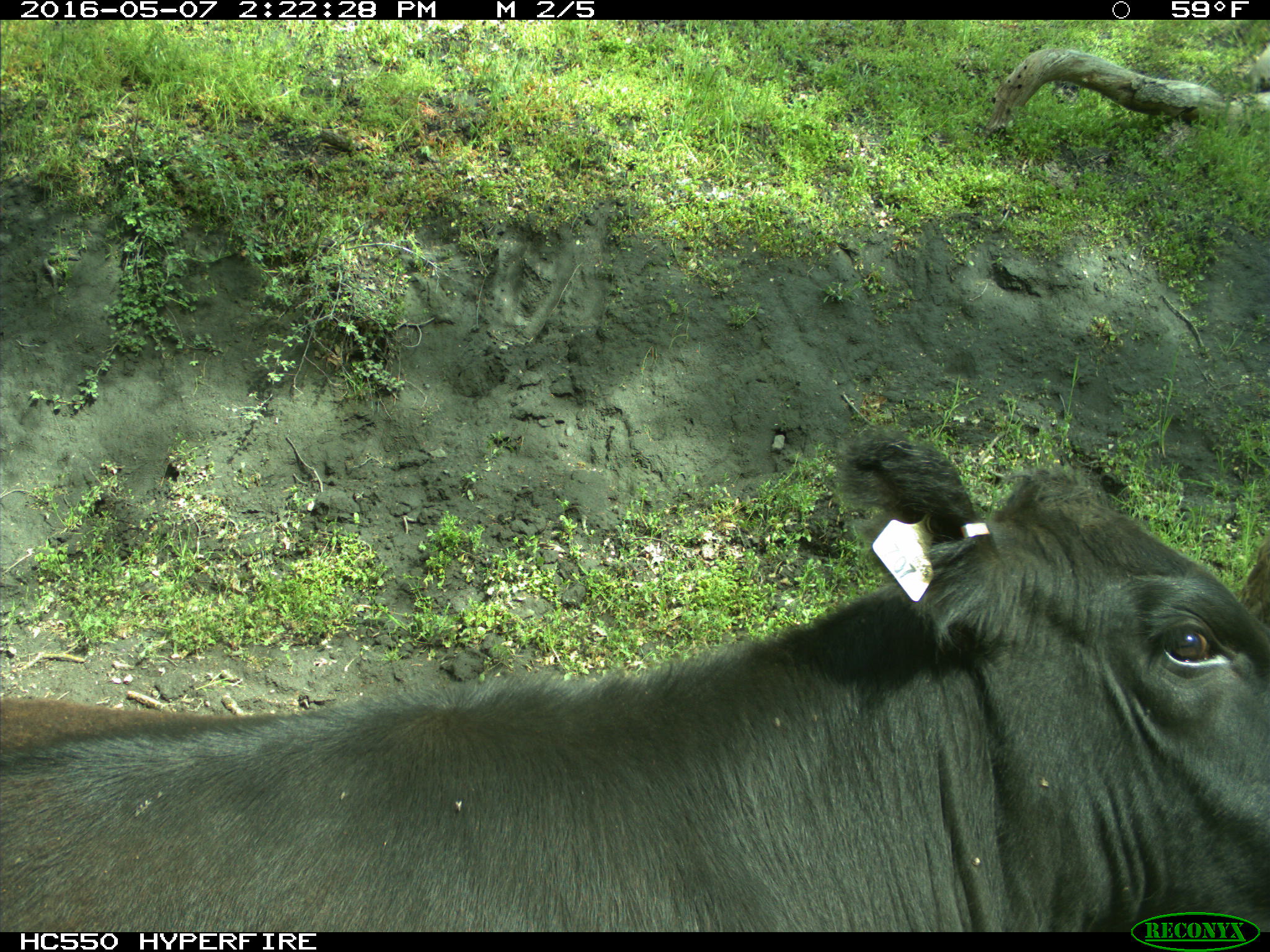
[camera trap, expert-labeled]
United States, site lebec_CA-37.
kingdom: Animalia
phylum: Chordata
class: Mammalia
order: Artiodactyla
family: Bovidae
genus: Bos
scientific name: Bos taurus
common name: domestic cow